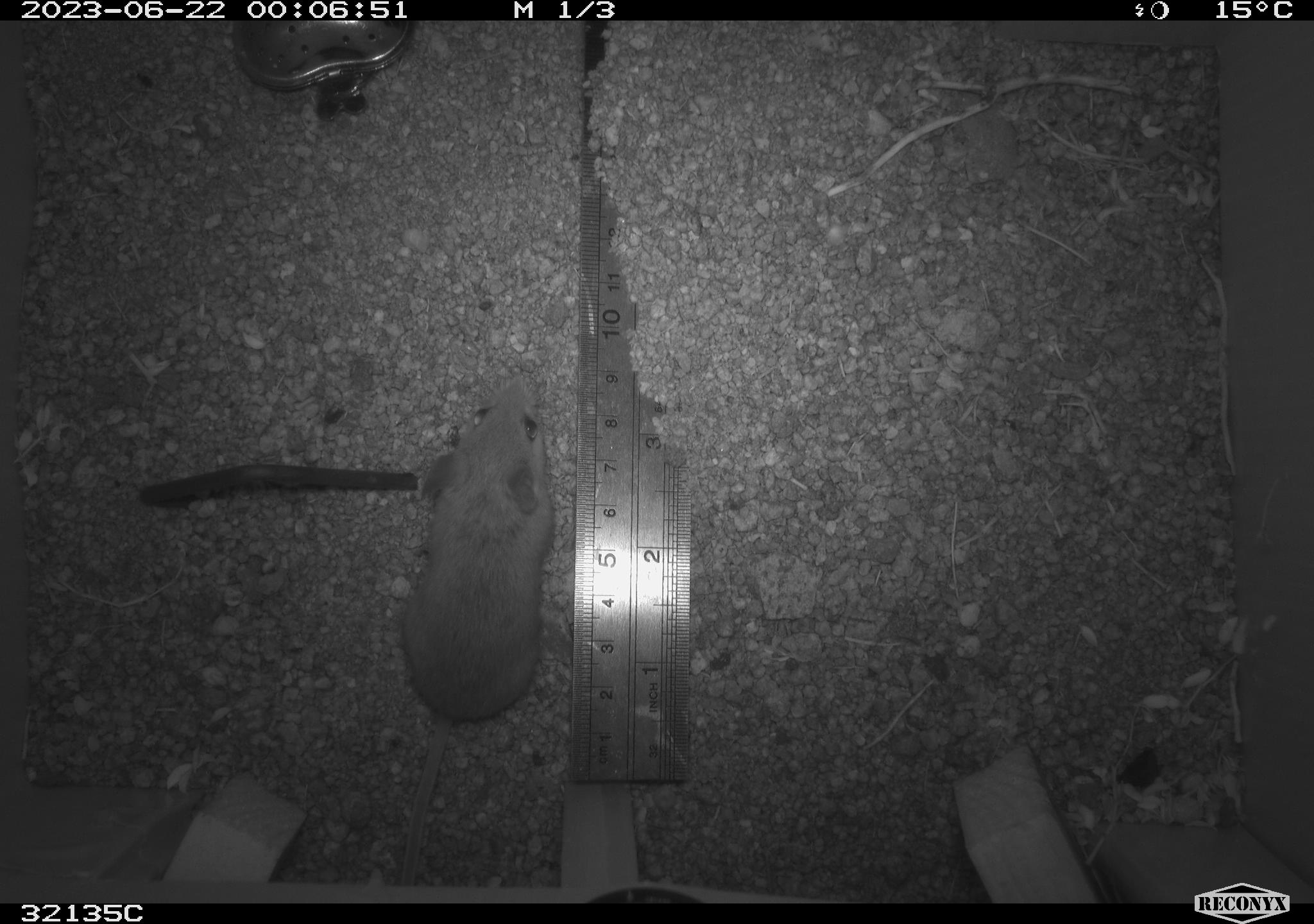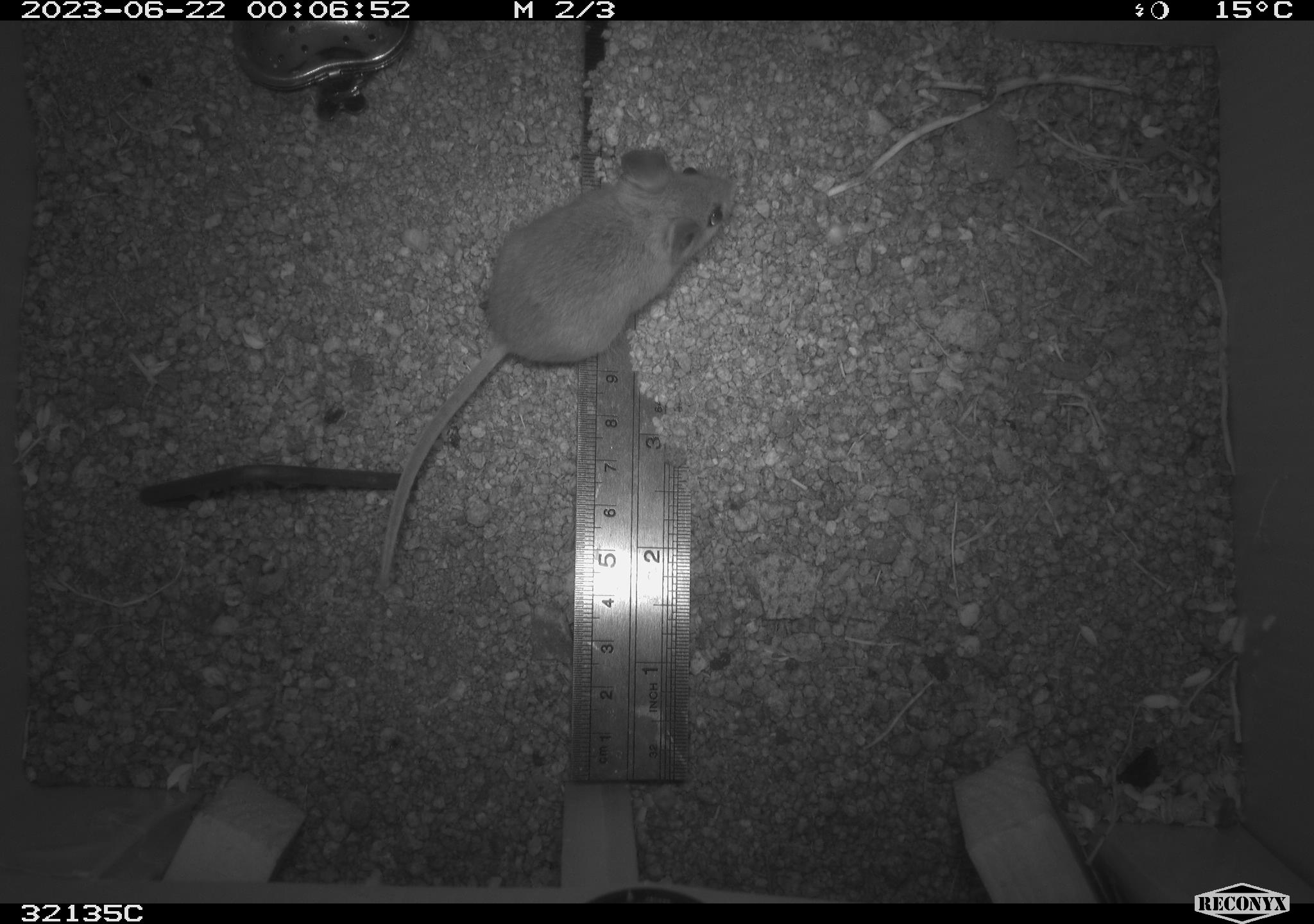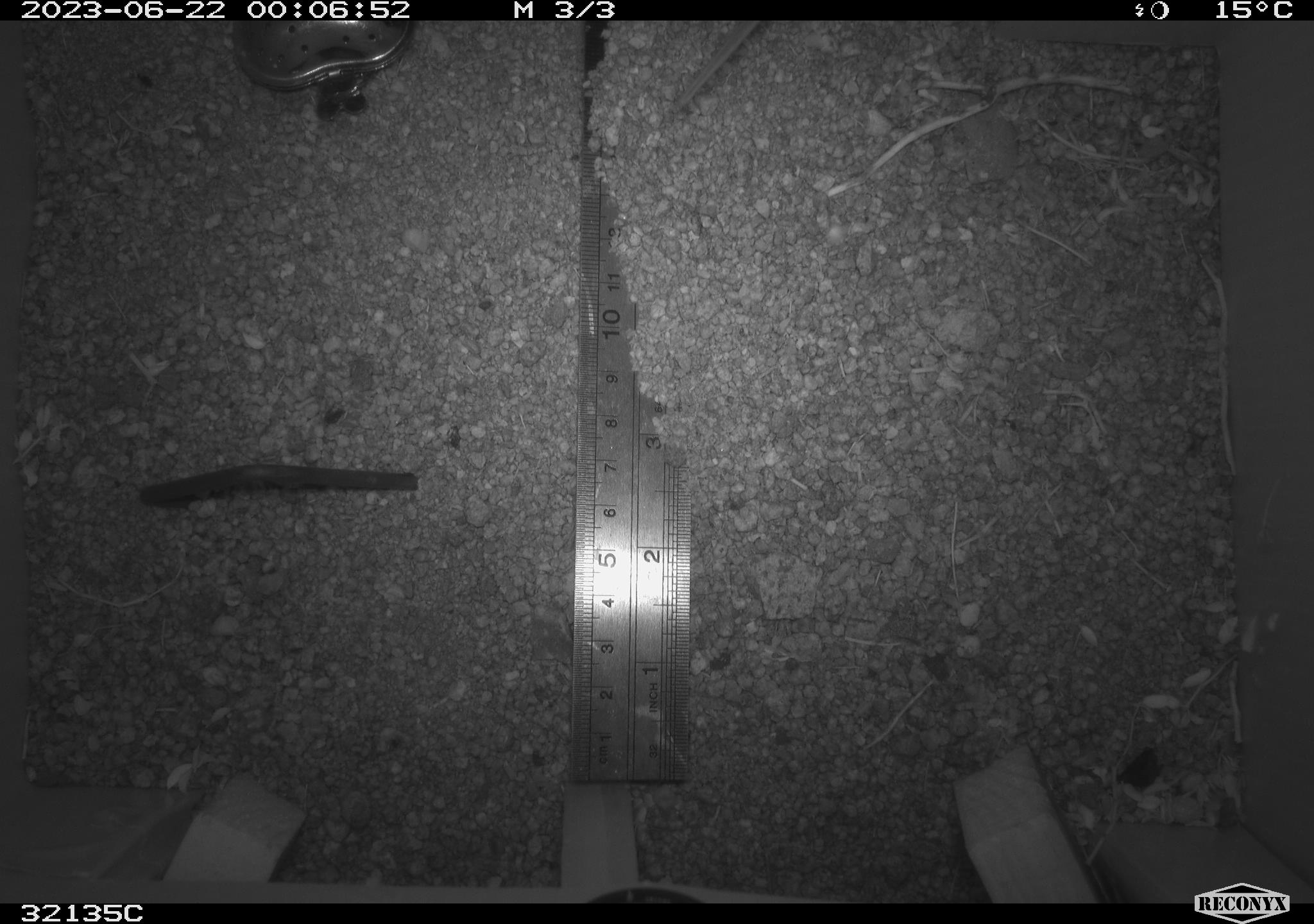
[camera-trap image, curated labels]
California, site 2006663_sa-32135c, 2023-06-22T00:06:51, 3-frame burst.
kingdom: Animalia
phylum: Chordata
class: Mammalia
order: Rodentia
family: Cricetidae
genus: Peromyscus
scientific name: Peromyscus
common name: deer mice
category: peromyscus species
Peromyscus species (deer mice) (Peromyscus).